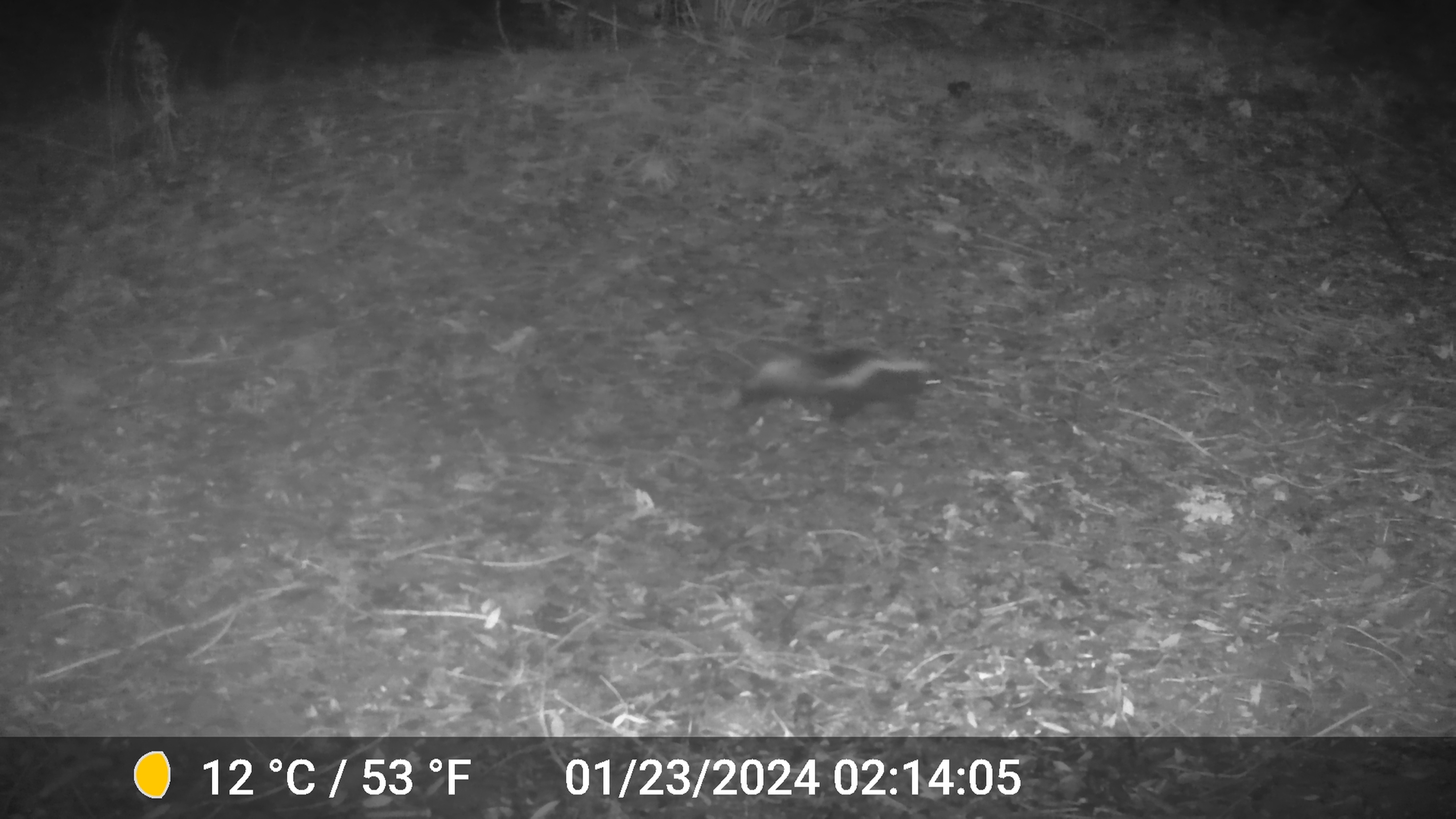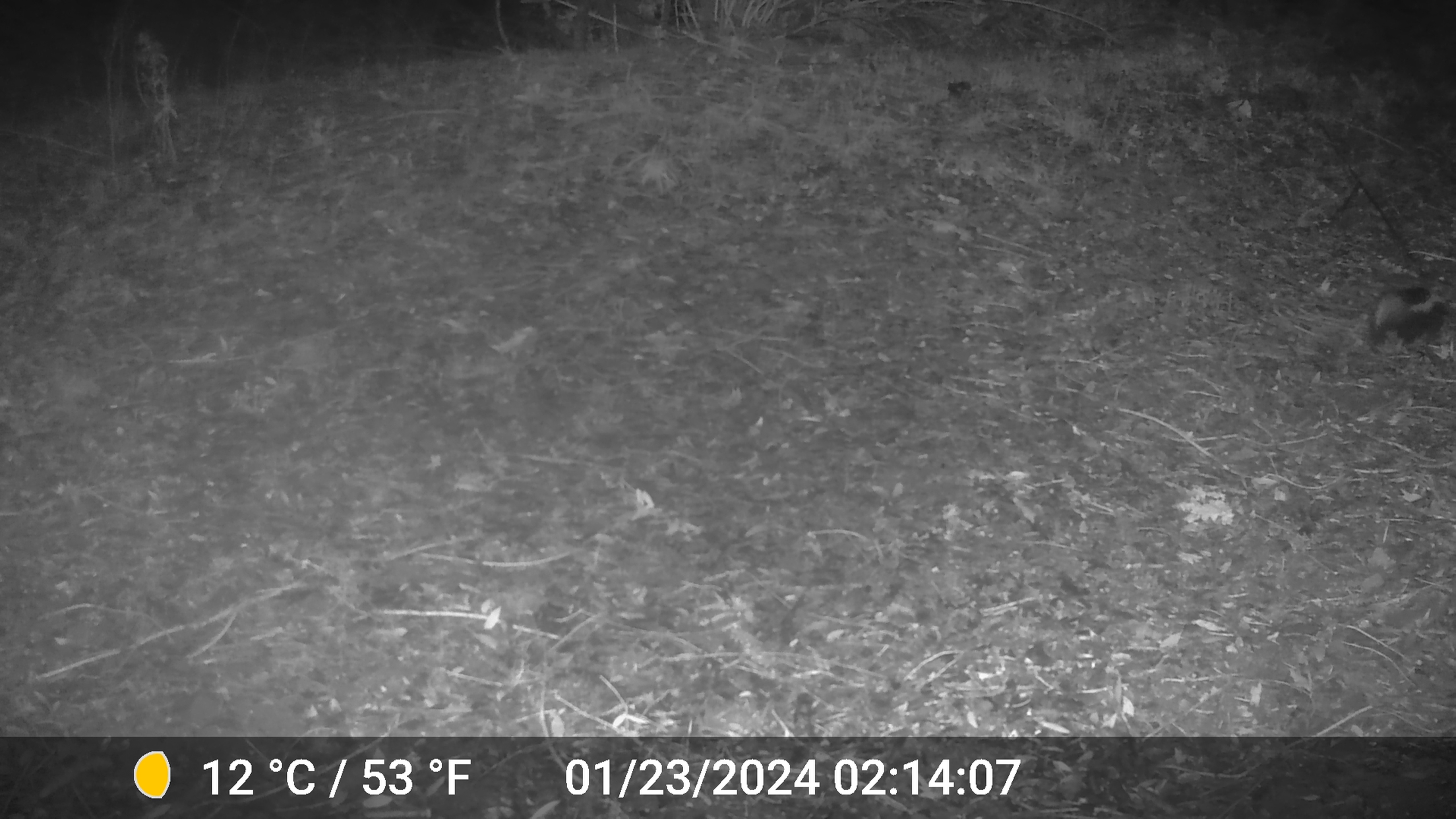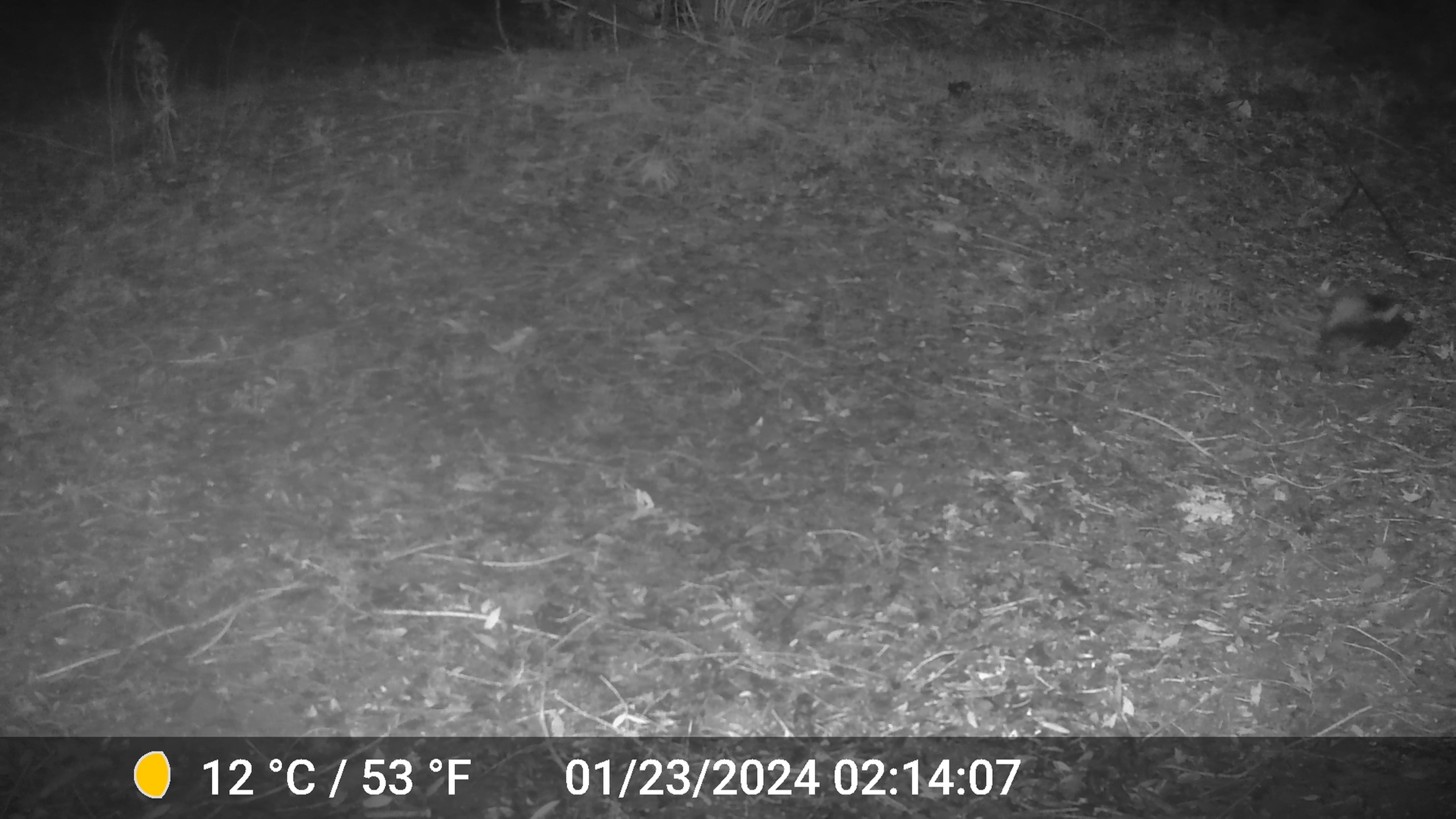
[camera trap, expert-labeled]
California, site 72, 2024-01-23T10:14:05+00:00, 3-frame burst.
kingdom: Animalia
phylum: Chordata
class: Mammalia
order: Carnivora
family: Mephitidae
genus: Mephitis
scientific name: Mephitis mephitis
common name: striped skunk